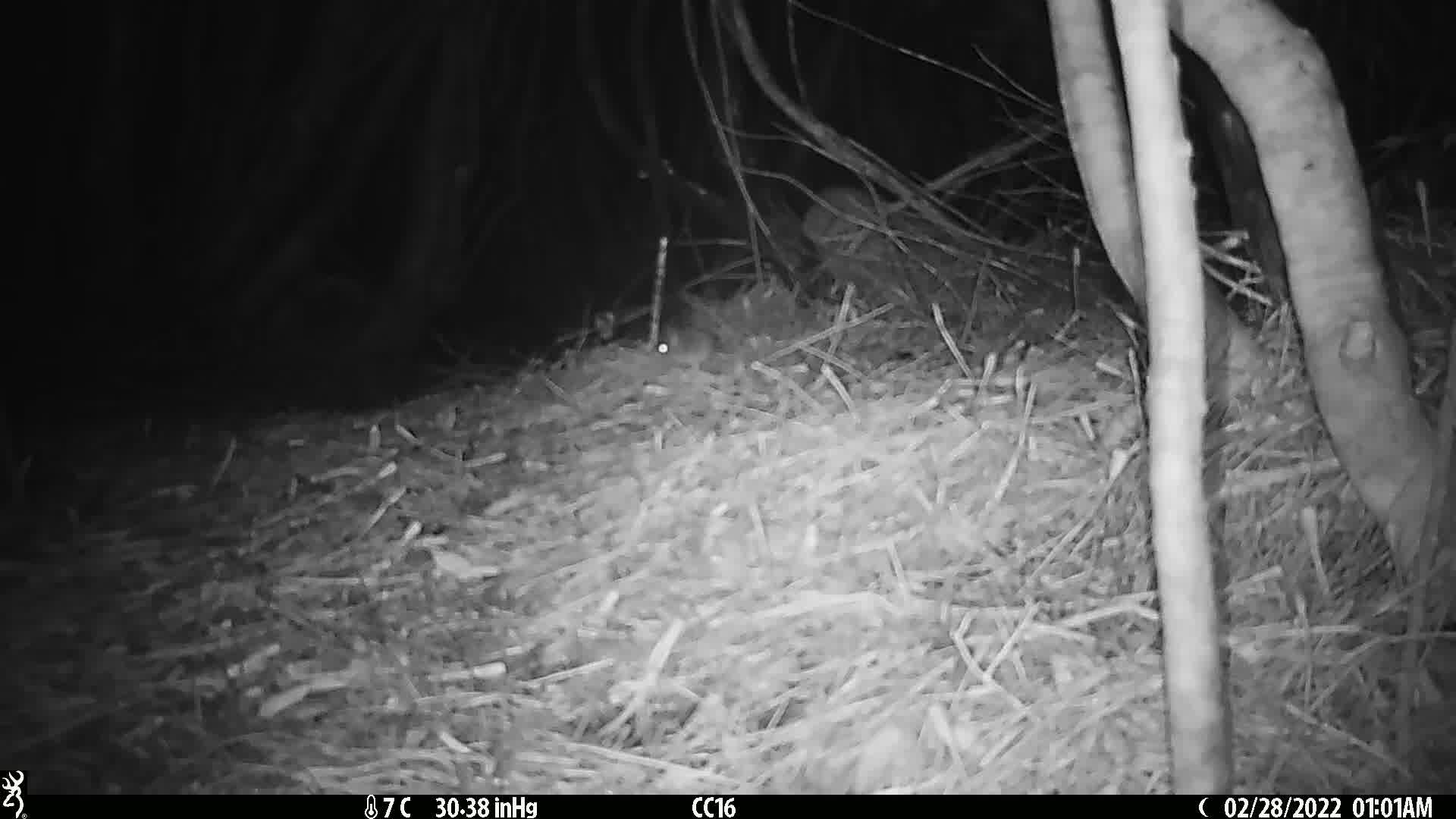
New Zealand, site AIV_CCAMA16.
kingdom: Animalia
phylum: Chordata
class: Mammalia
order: Rodentia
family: Muridae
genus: Mus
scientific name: Mus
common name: mouse